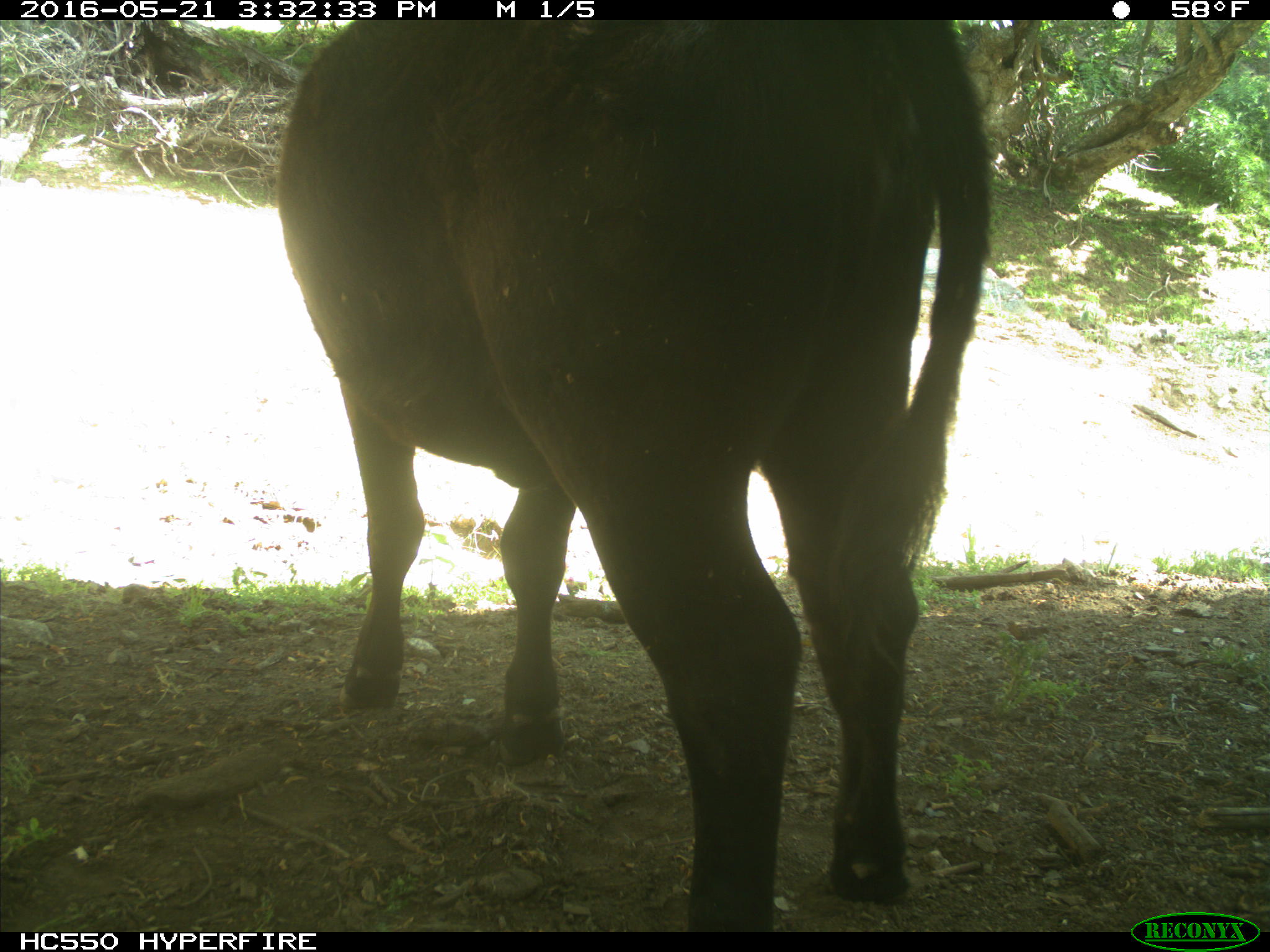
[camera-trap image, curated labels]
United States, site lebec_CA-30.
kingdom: Animalia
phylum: Chordata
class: Mammalia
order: Artiodactyla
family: Bovidae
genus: Bos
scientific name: Bos taurus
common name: domestic cow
Bos taurus (domestic cow).